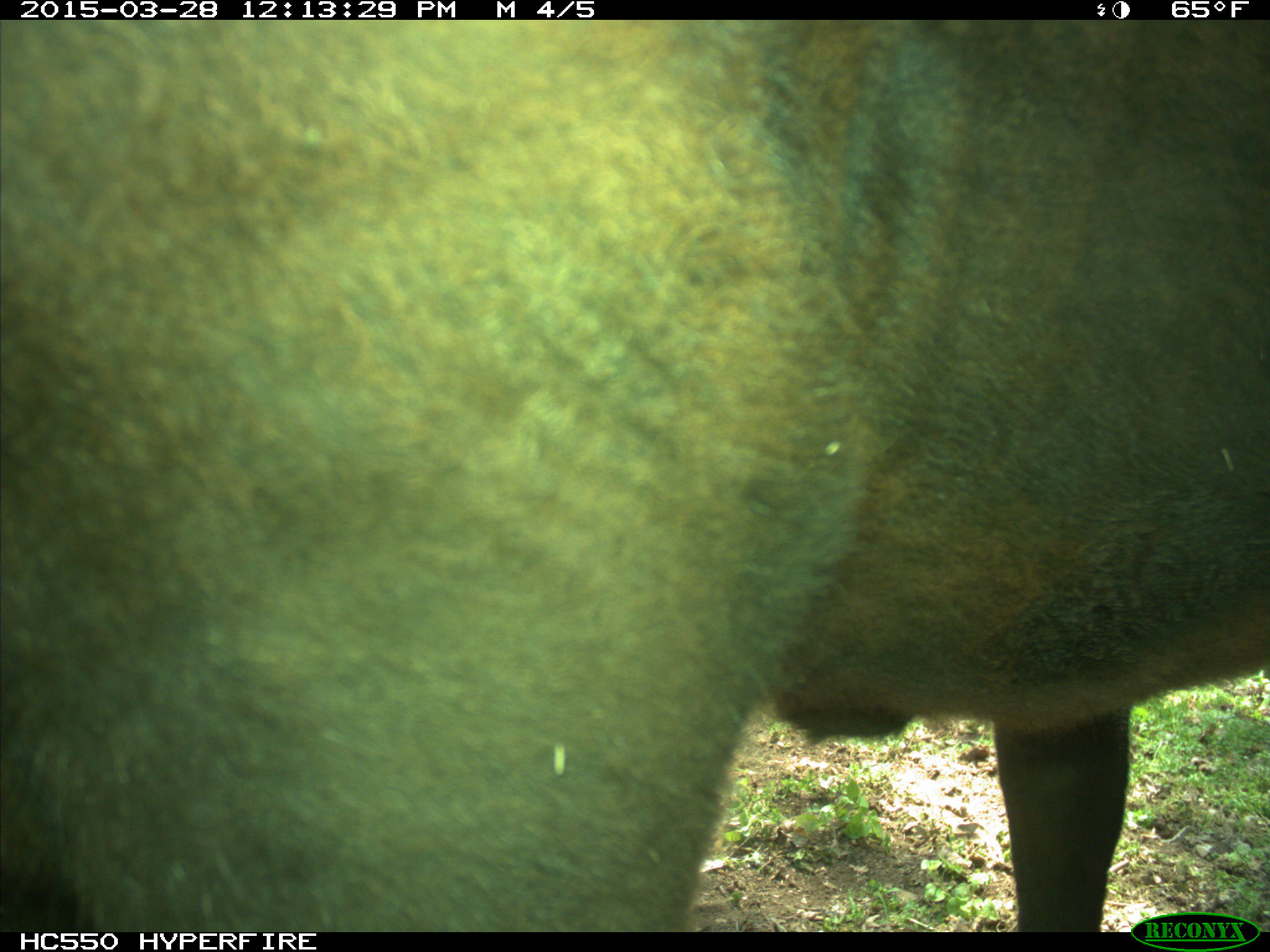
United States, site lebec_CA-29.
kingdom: Animalia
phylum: Chordata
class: Mammalia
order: Artiodactyla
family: Bovidae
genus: Bos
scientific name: Bos taurus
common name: domestic cow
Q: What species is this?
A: Bos taurus (domestic cow).